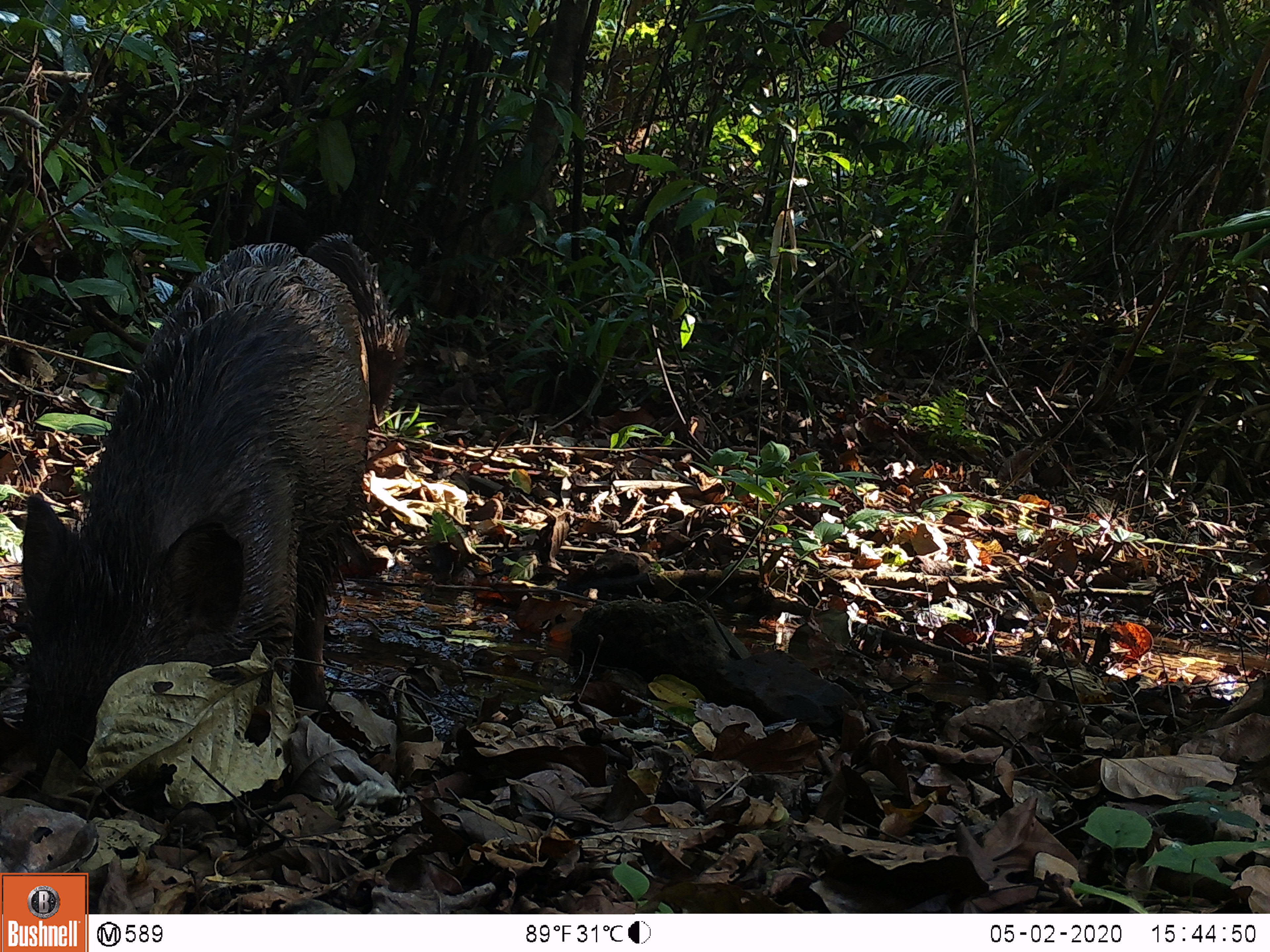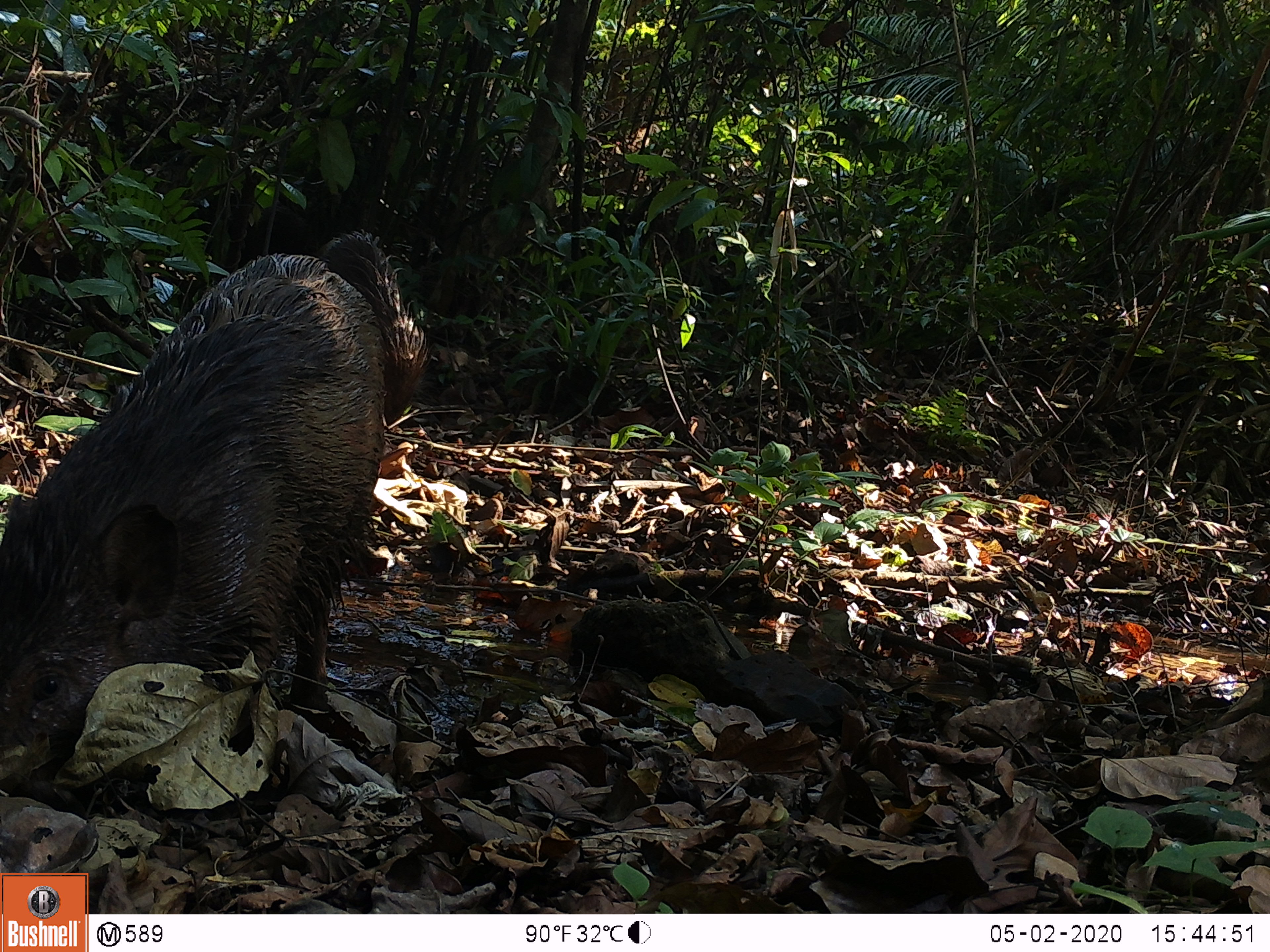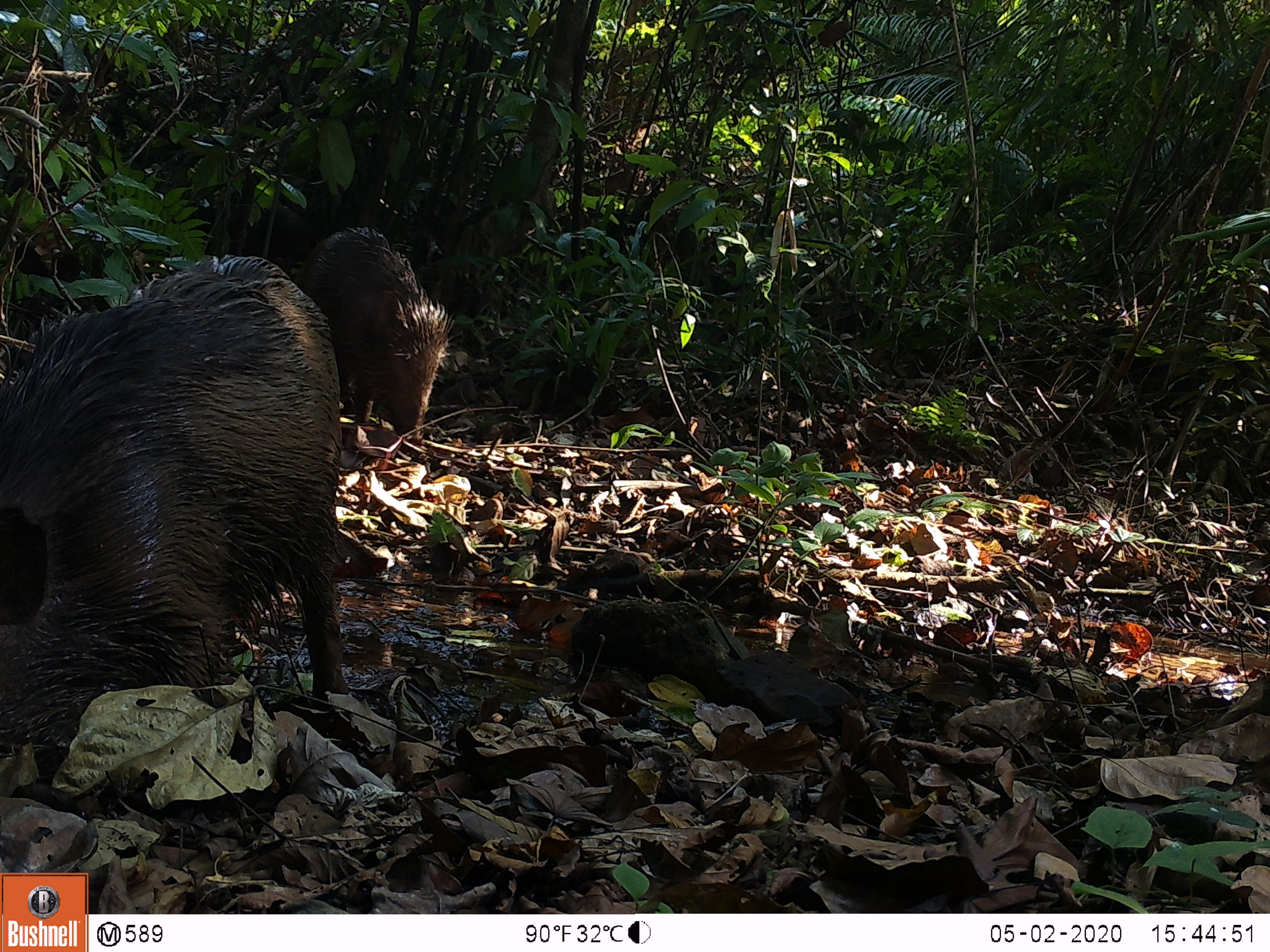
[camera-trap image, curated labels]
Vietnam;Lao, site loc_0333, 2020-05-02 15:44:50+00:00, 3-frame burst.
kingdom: Animalia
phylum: Chordata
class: Mammalia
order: Artiodactyla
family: Suidae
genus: Sus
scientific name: Sus scrofa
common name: eurasian wild pig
Eurasian wild pig (Sus scrofa). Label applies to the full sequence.